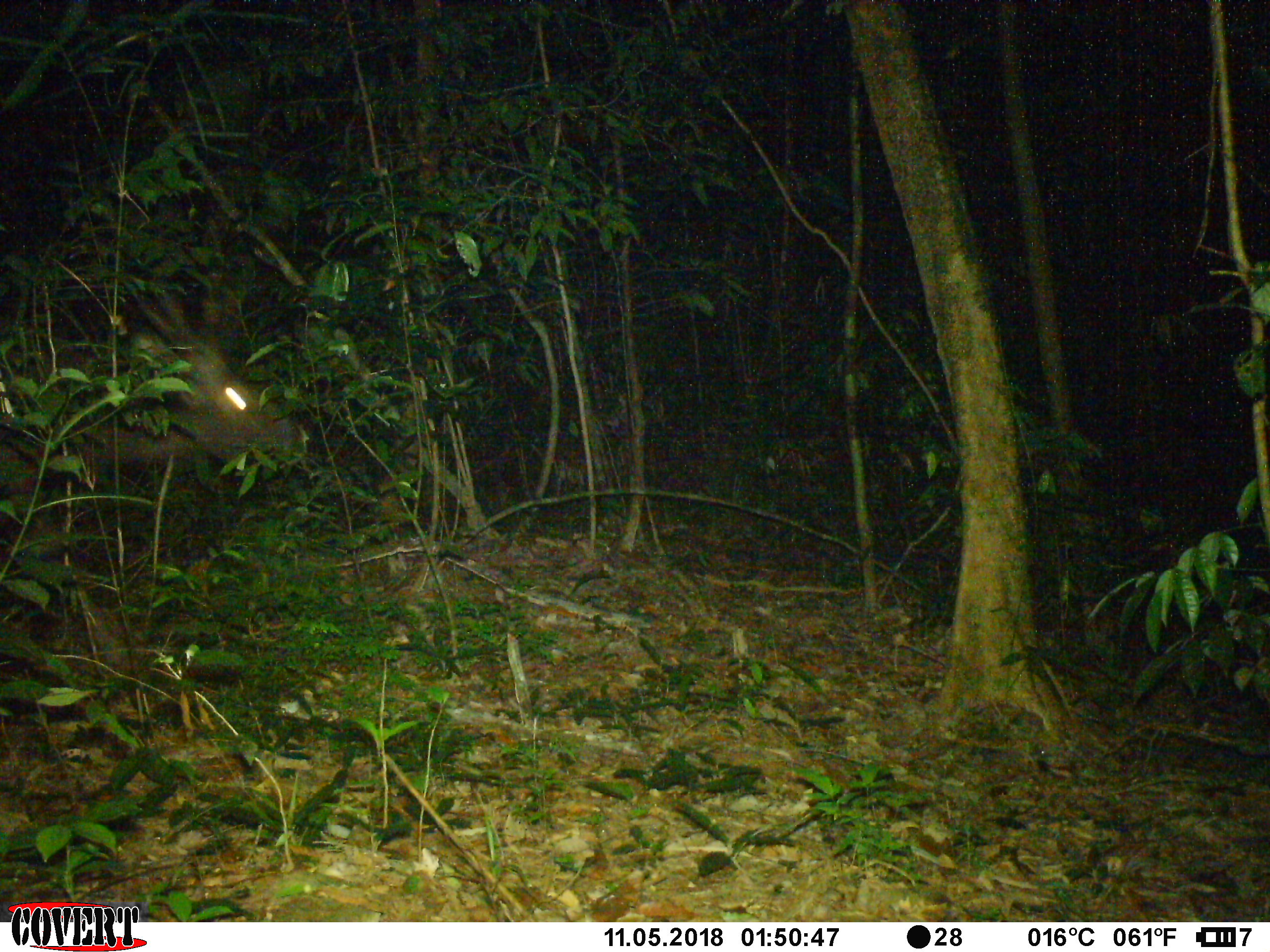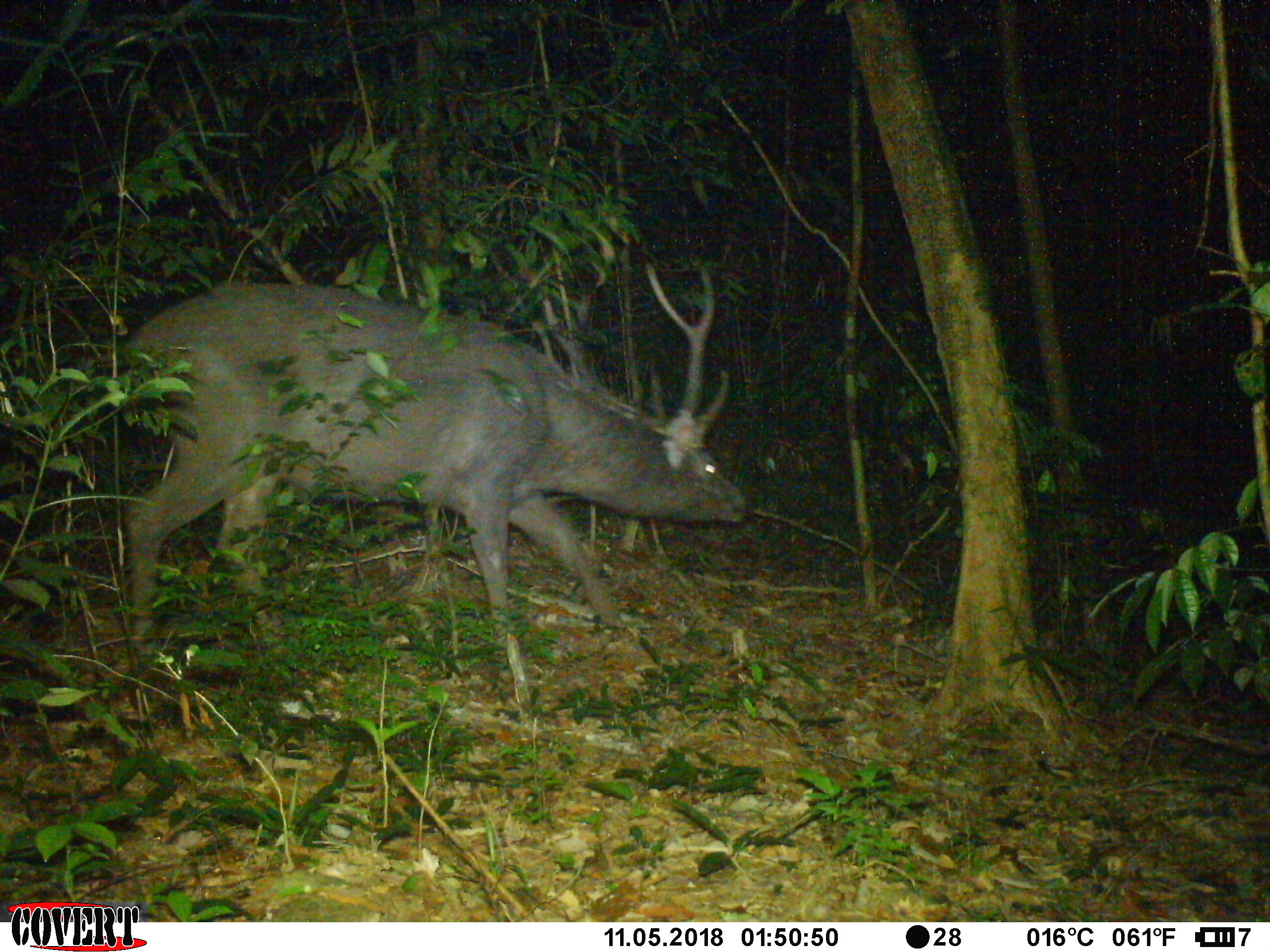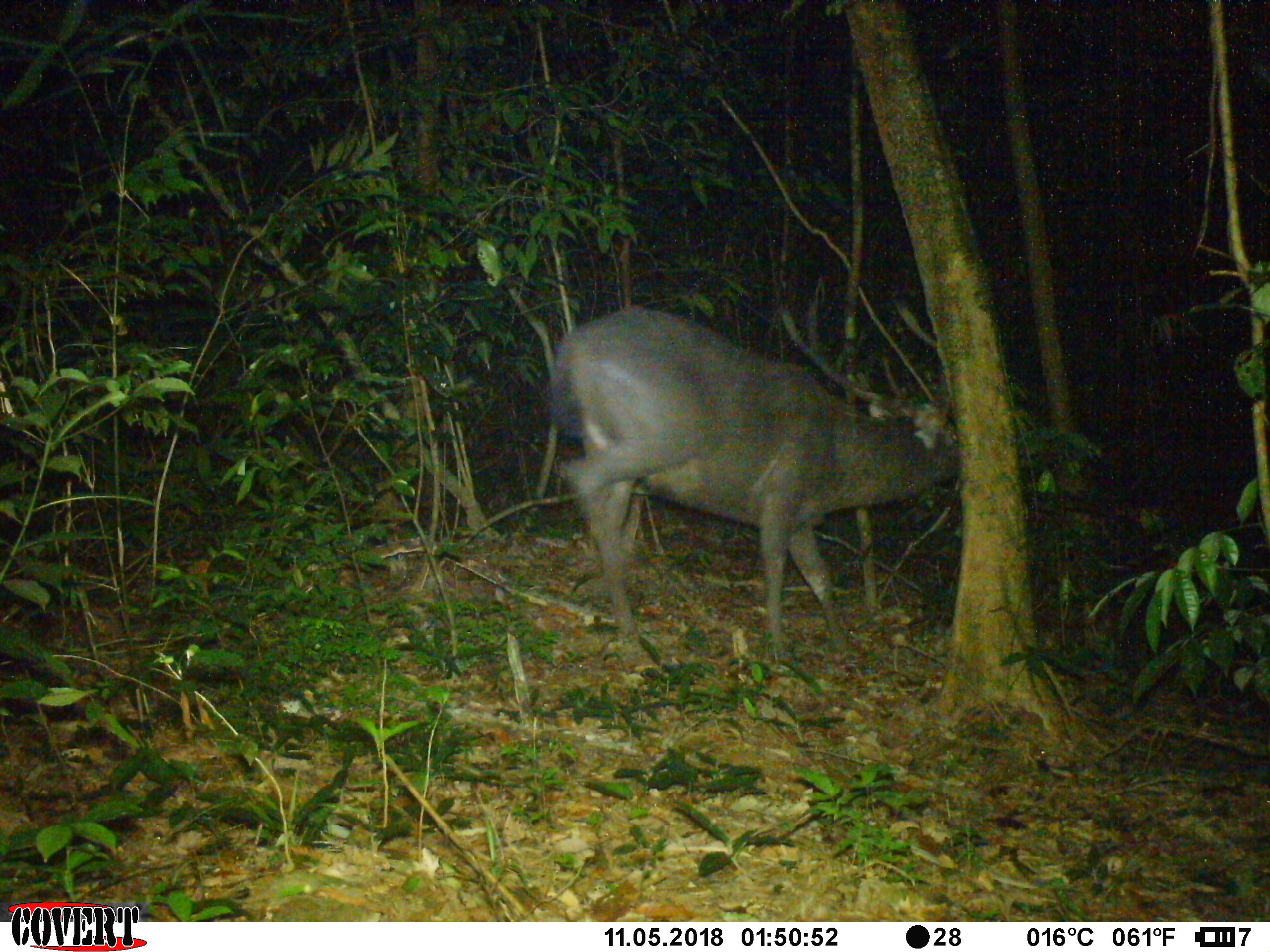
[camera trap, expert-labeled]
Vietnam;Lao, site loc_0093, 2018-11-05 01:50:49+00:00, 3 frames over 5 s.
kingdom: Animalia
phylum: Chordata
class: Mammalia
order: Artiodactyla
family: Cervidae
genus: Rusa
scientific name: Rusa unicolor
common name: sambar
Sambar (Rusa unicolor). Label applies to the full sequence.